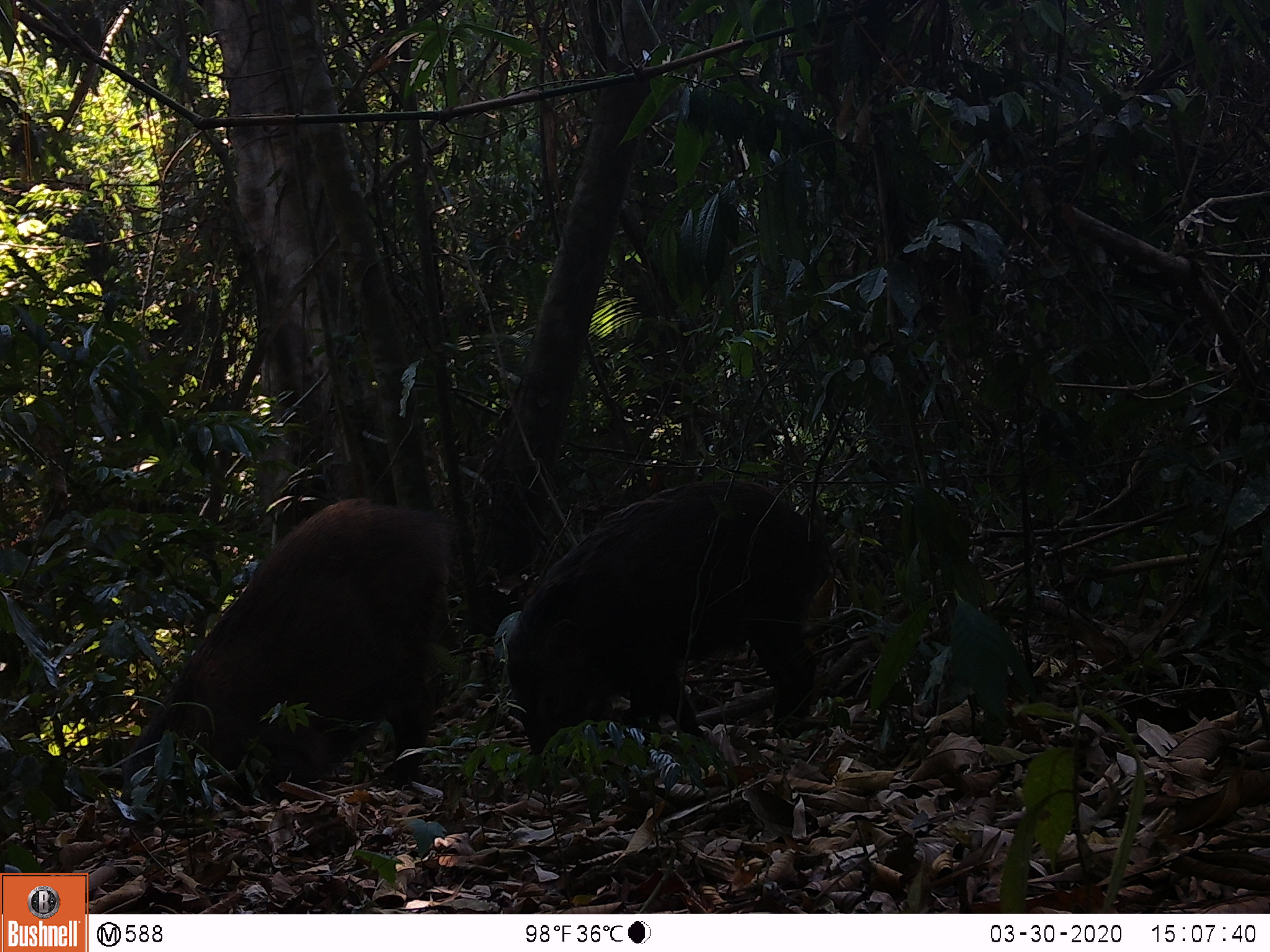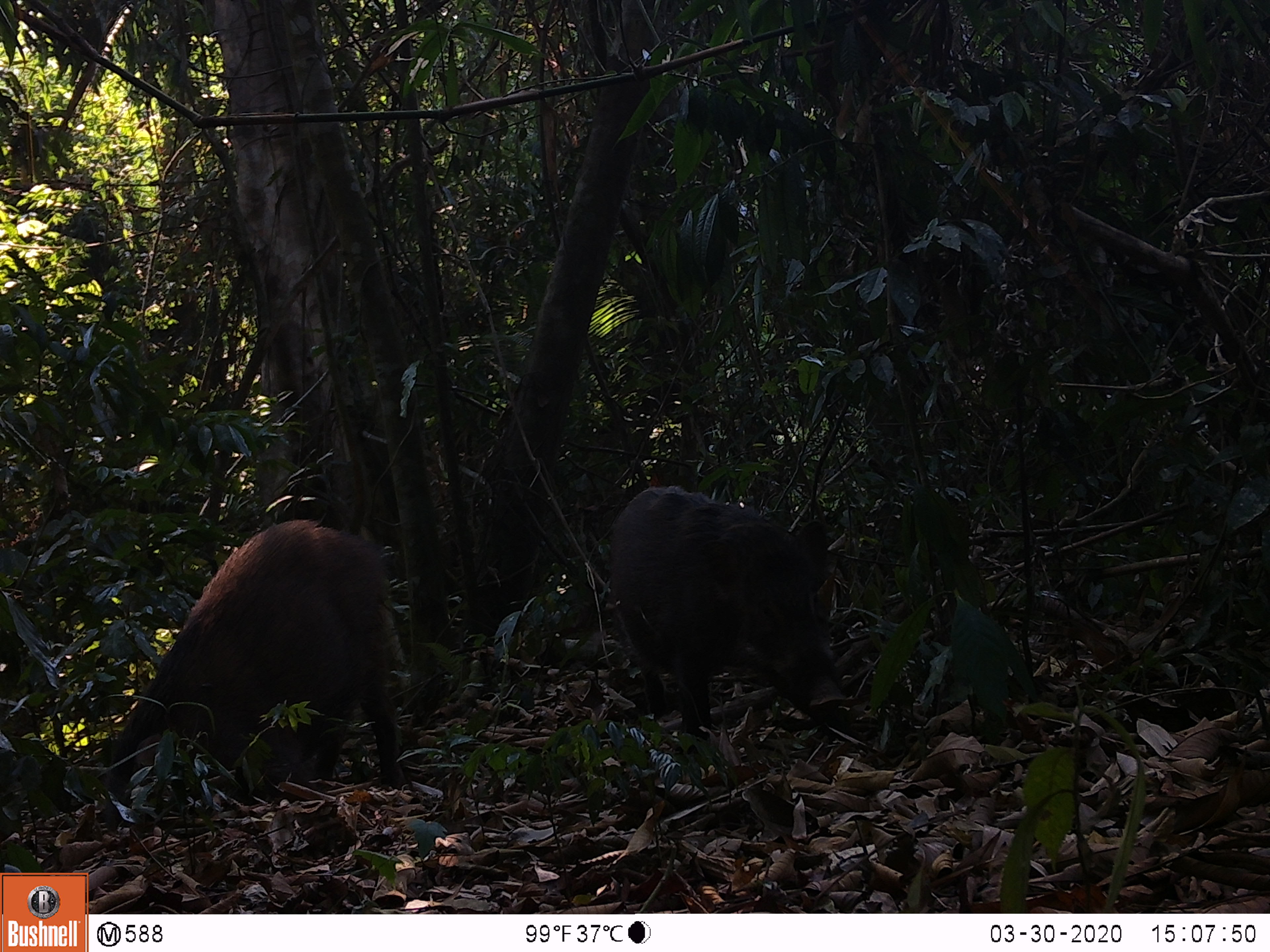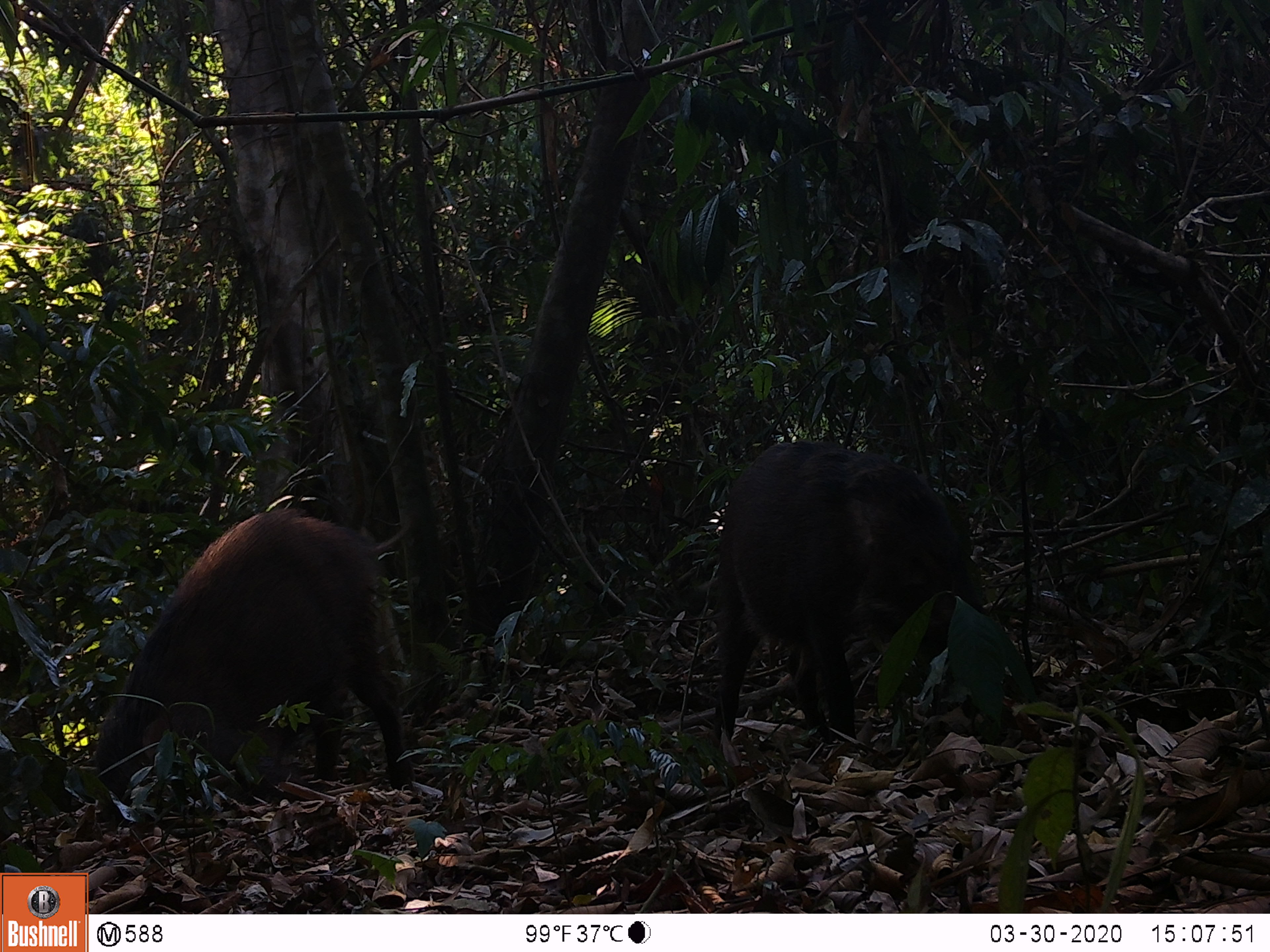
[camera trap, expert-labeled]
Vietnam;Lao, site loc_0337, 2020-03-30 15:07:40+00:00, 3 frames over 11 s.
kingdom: Animalia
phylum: Chordata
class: Mammalia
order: Artiodactyla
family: Suidae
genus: Sus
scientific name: Sus scrofa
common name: eurasian wild pig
Eurasian wild pig (Sus scrofa). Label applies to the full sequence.